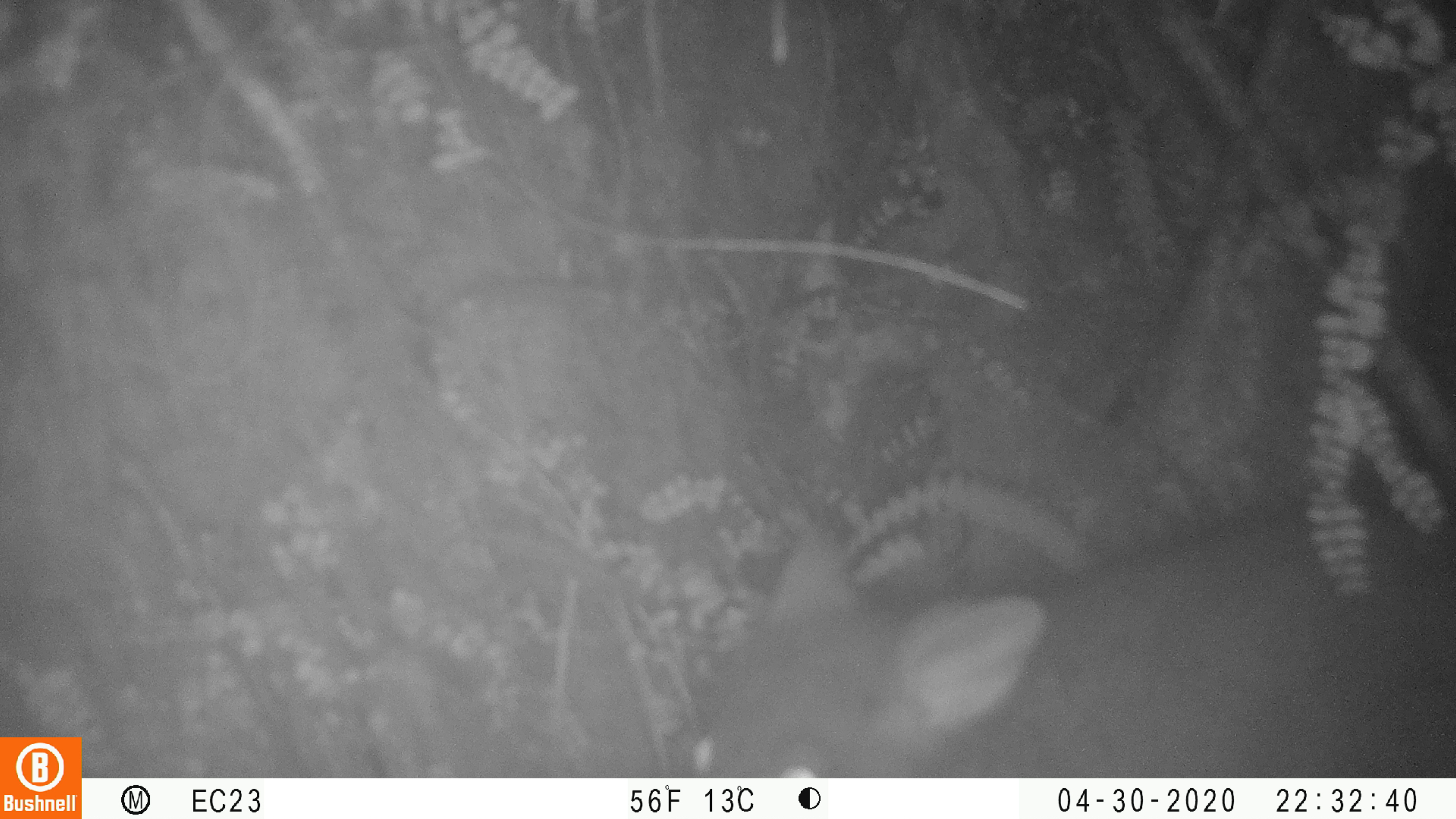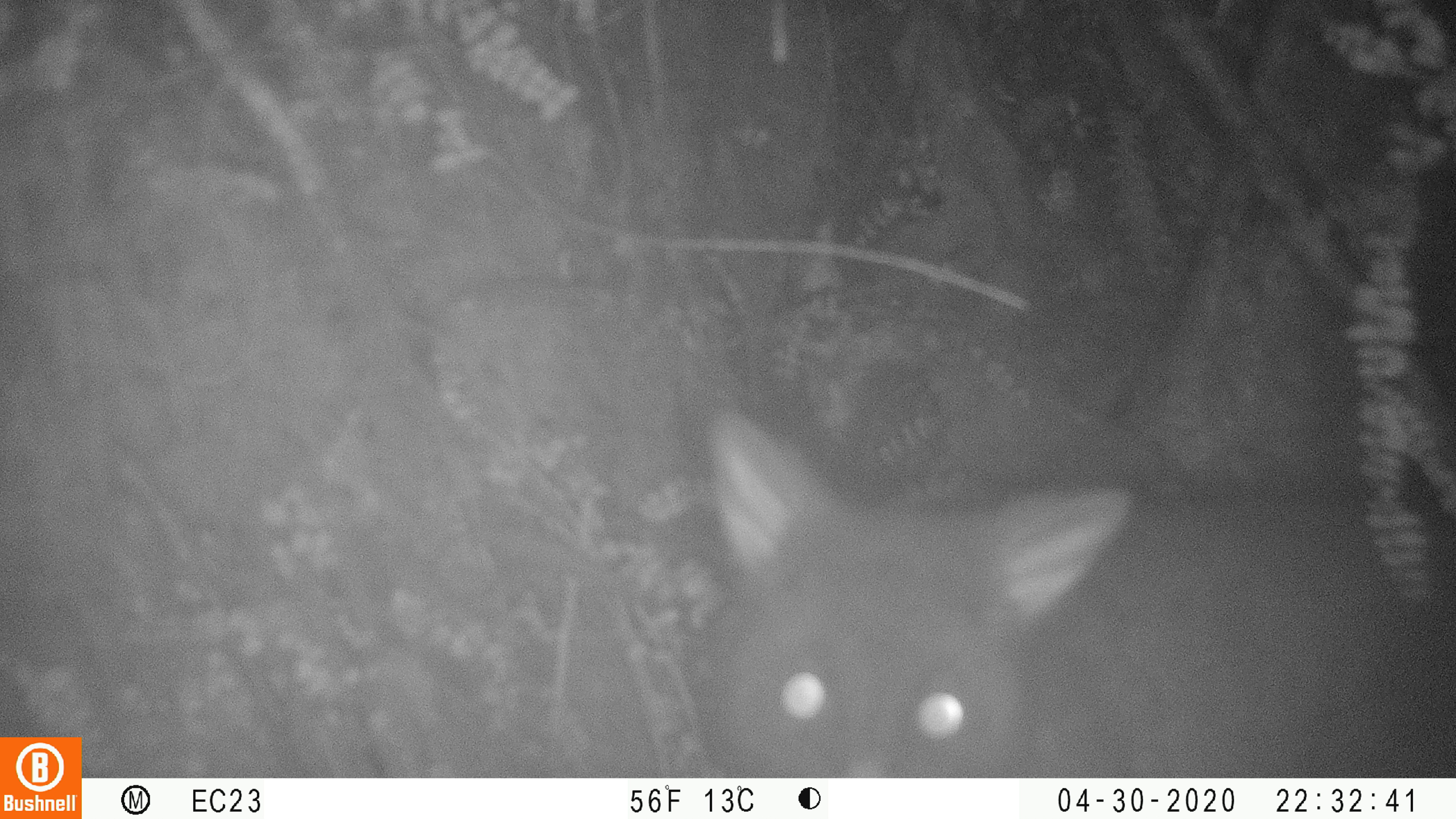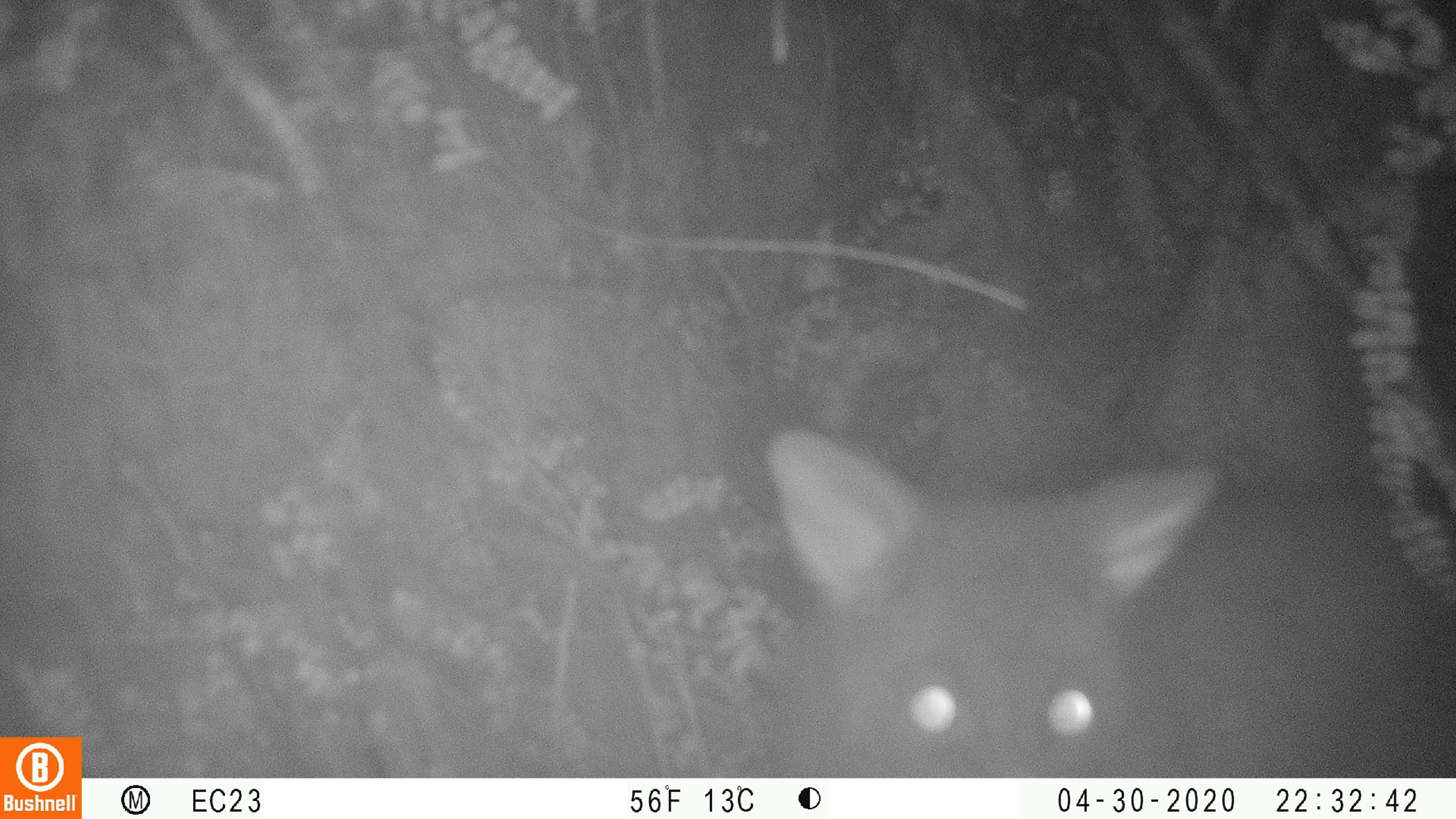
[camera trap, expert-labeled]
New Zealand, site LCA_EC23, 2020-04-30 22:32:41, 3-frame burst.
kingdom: Animalia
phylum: Chordata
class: Mammalia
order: Diprotodontia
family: Phalangeridae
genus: Trichosurus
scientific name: Trichosurus vulpecula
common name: common brushtail possum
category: possum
Possum (common brushtail possum) (Trichosurus vulpecula).